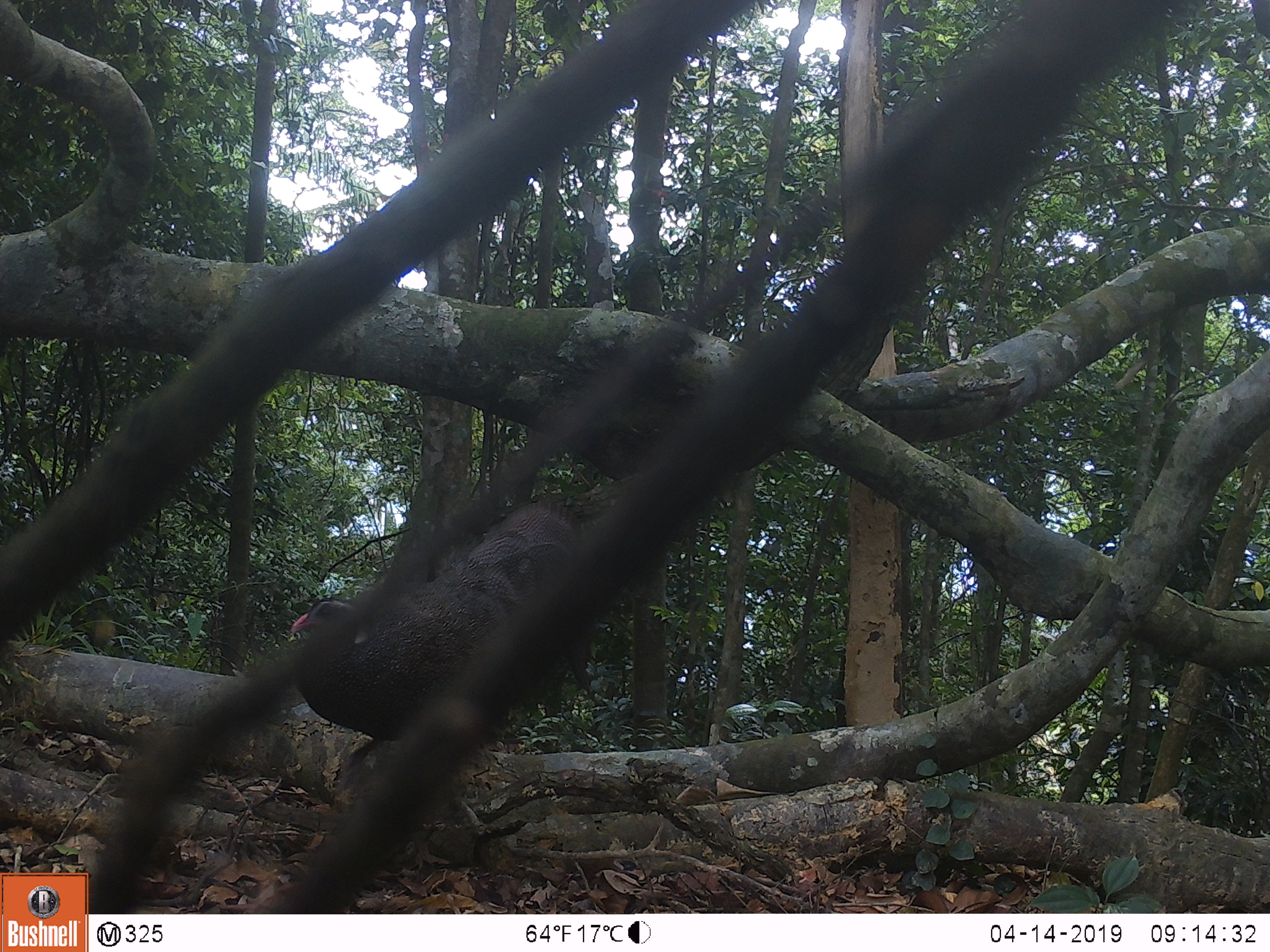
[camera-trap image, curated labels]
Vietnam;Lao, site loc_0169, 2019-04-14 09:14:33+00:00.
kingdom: Animalia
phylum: Chordata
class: Aves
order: Galliformes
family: Phasianidae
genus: Rheinardia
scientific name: Rheinardia ocellata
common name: crested argus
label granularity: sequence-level